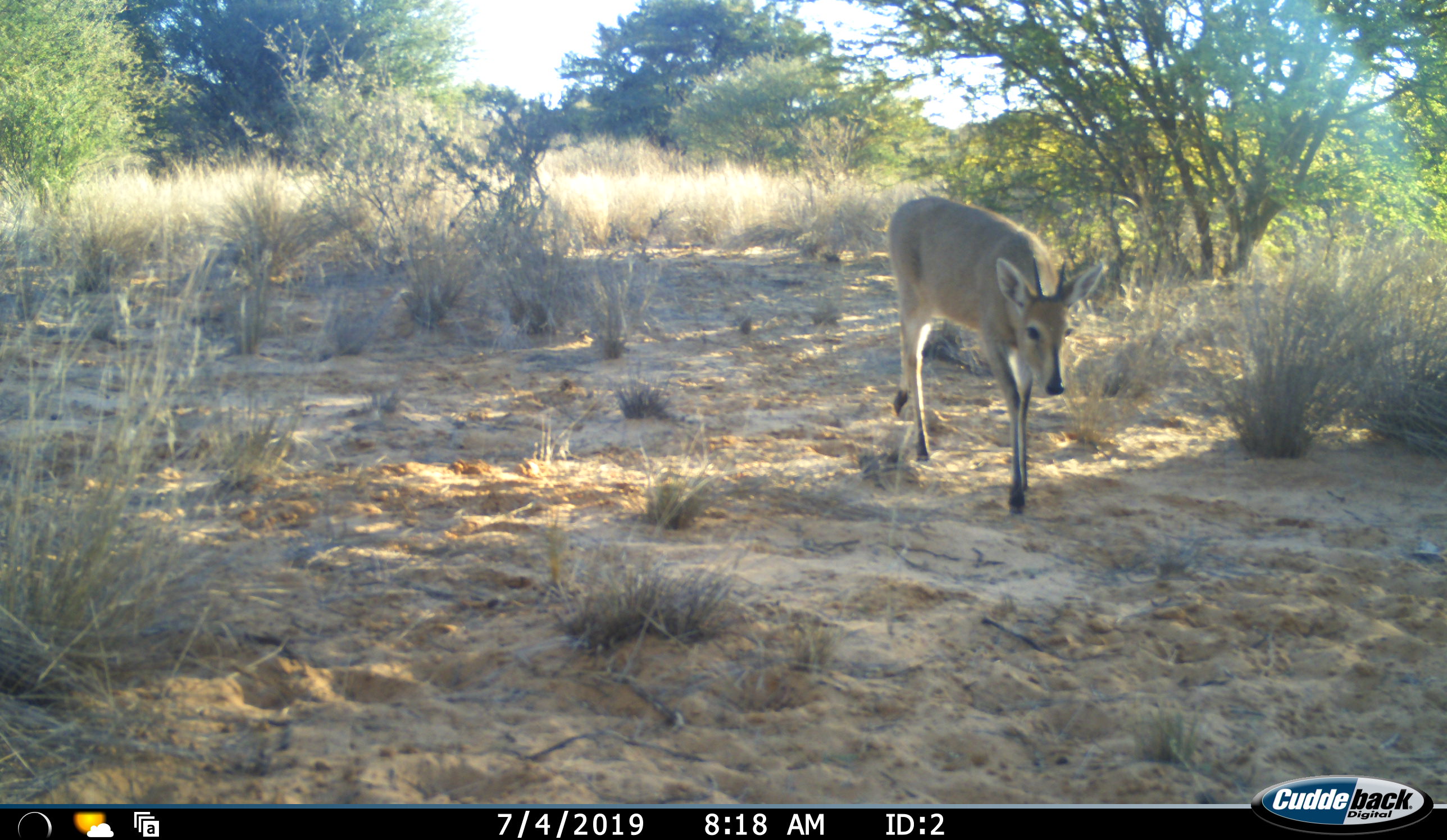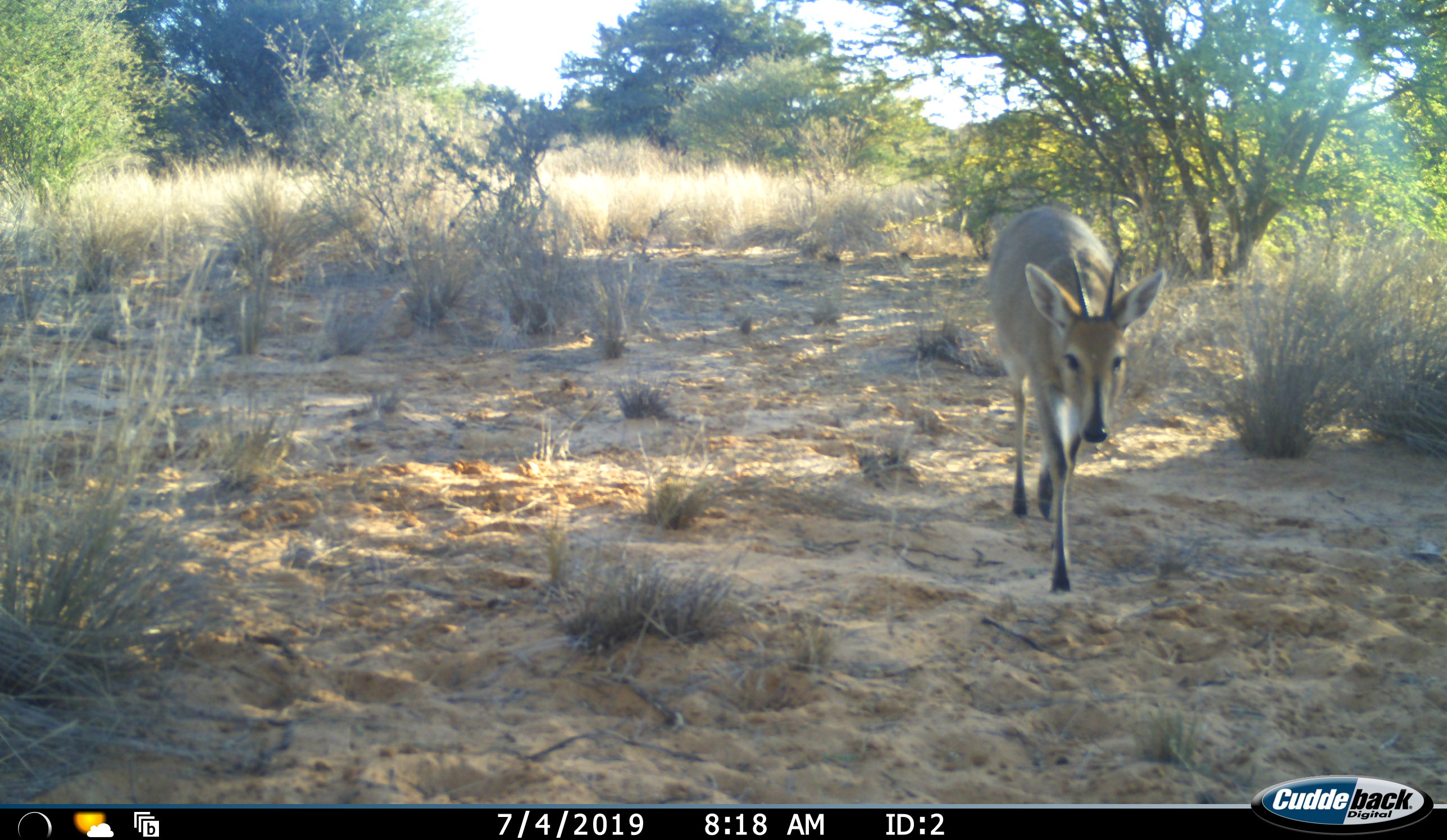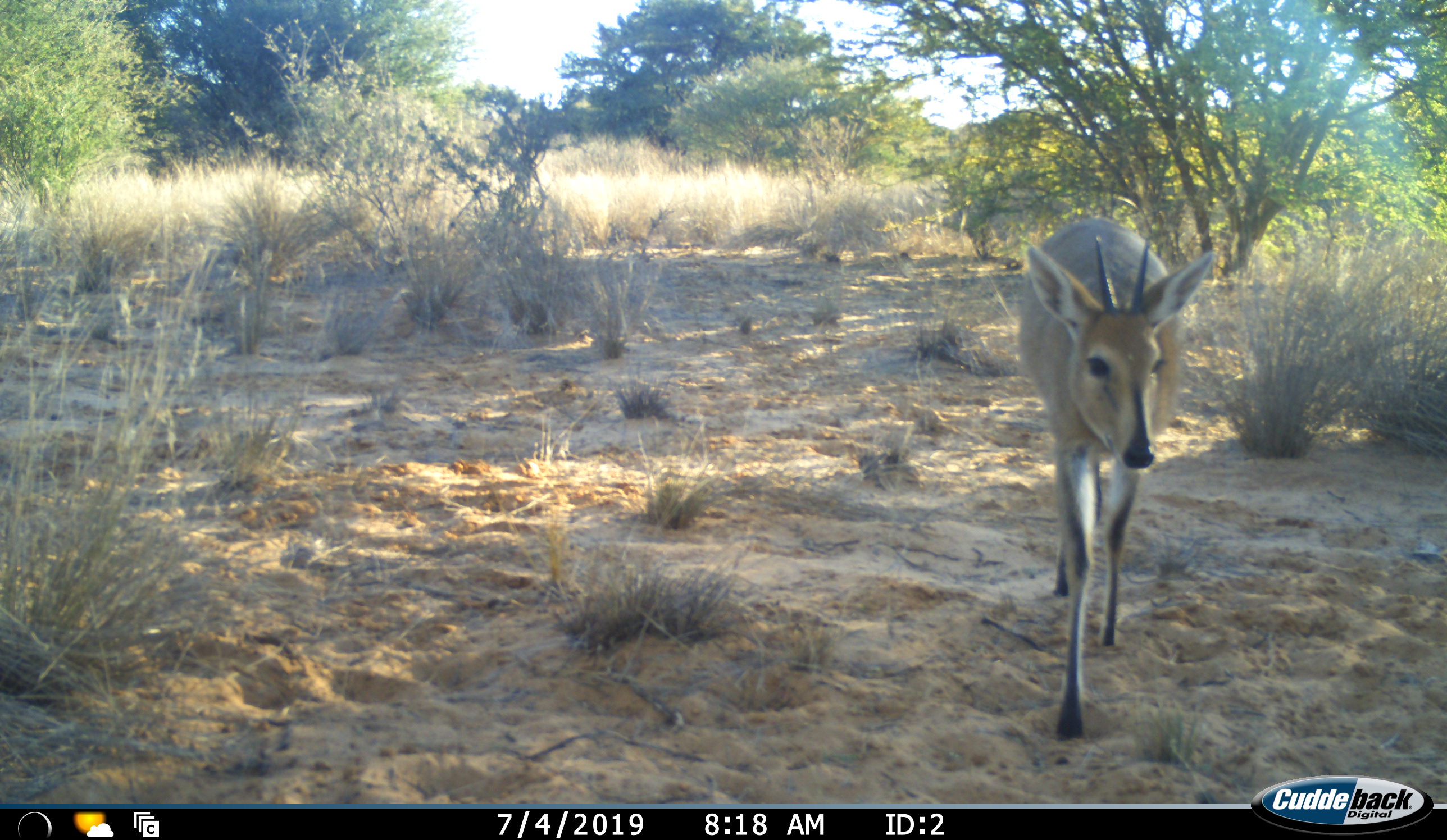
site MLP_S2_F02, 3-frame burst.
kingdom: Animalia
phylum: Chordata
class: Mammalia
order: Artiodactyla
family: Bovidae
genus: Sylvicapra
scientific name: Sylvicapra grimmia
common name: common duiker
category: duikercommongrey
Duikercommongrey (common duiker) (Sylvicapra grimmia), count 1. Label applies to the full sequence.